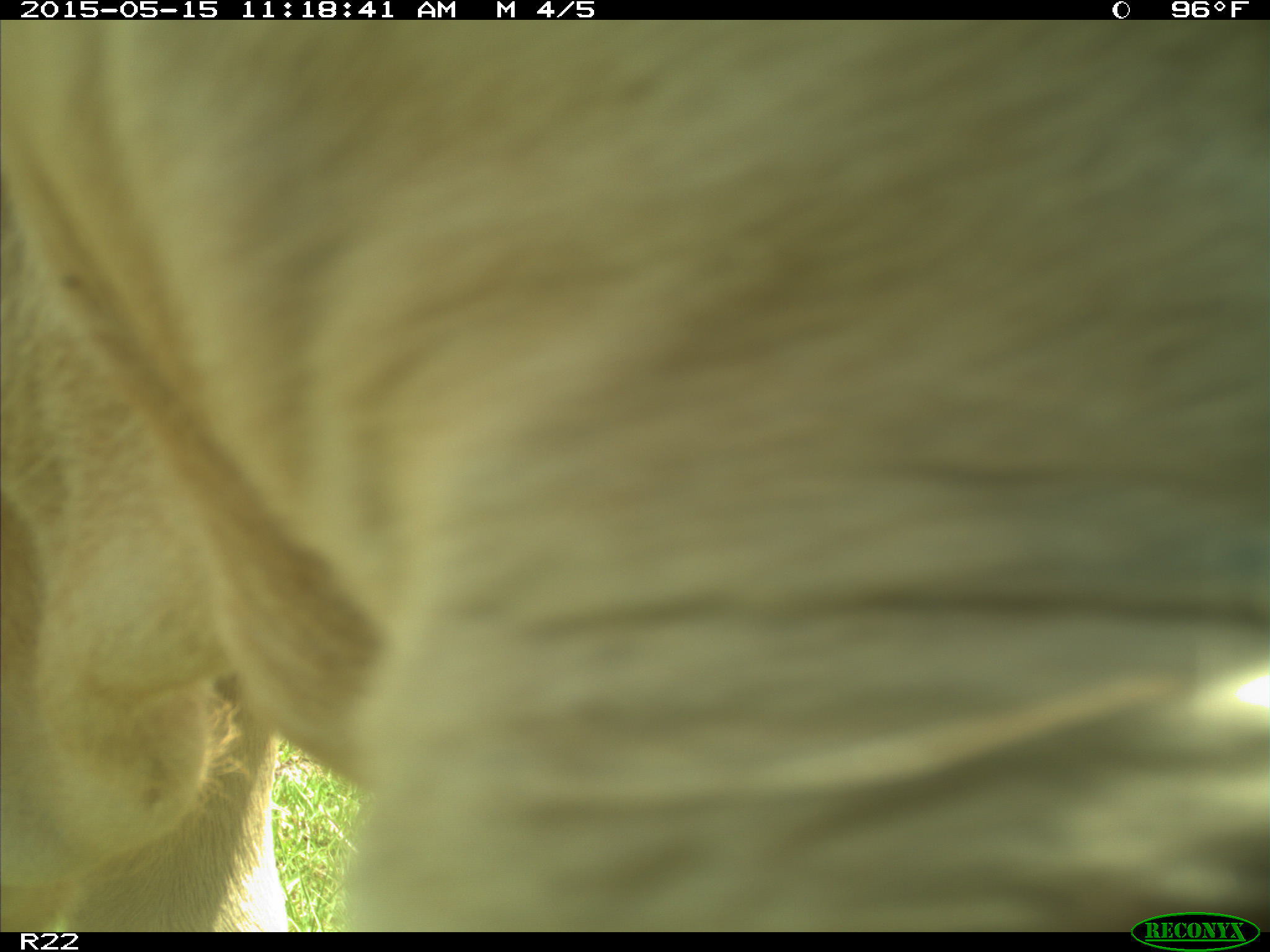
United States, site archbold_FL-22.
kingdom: Animalia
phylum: Chordata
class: Mammalia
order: Artiodactyla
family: Bovidae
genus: Bos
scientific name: Bos taurus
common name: domestic cow